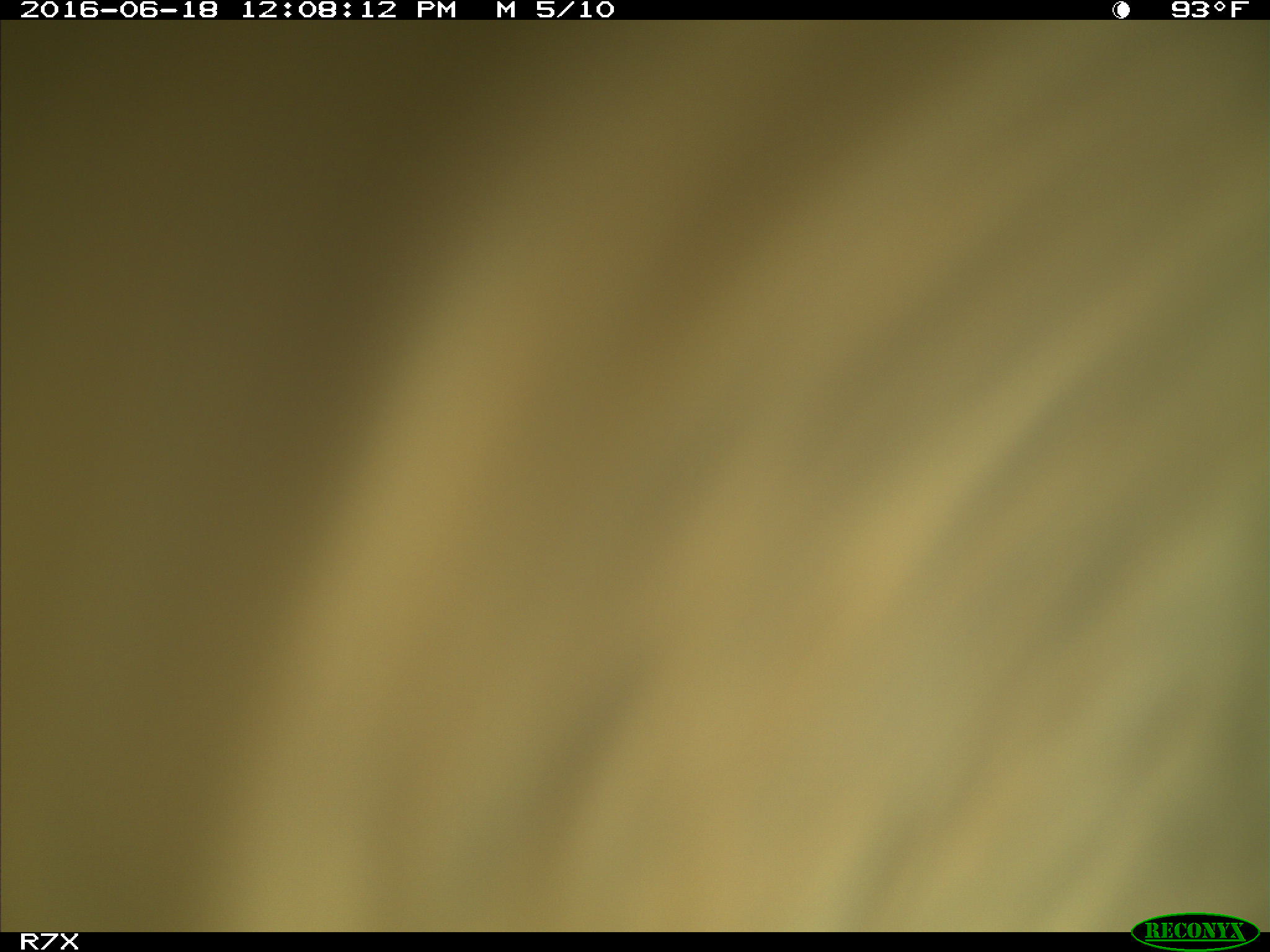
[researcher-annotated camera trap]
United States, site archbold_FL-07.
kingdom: Animalia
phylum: Chordata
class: Mammalia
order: Artiodactyla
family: Bovidae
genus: Bos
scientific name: Bos taurus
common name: domestic cow